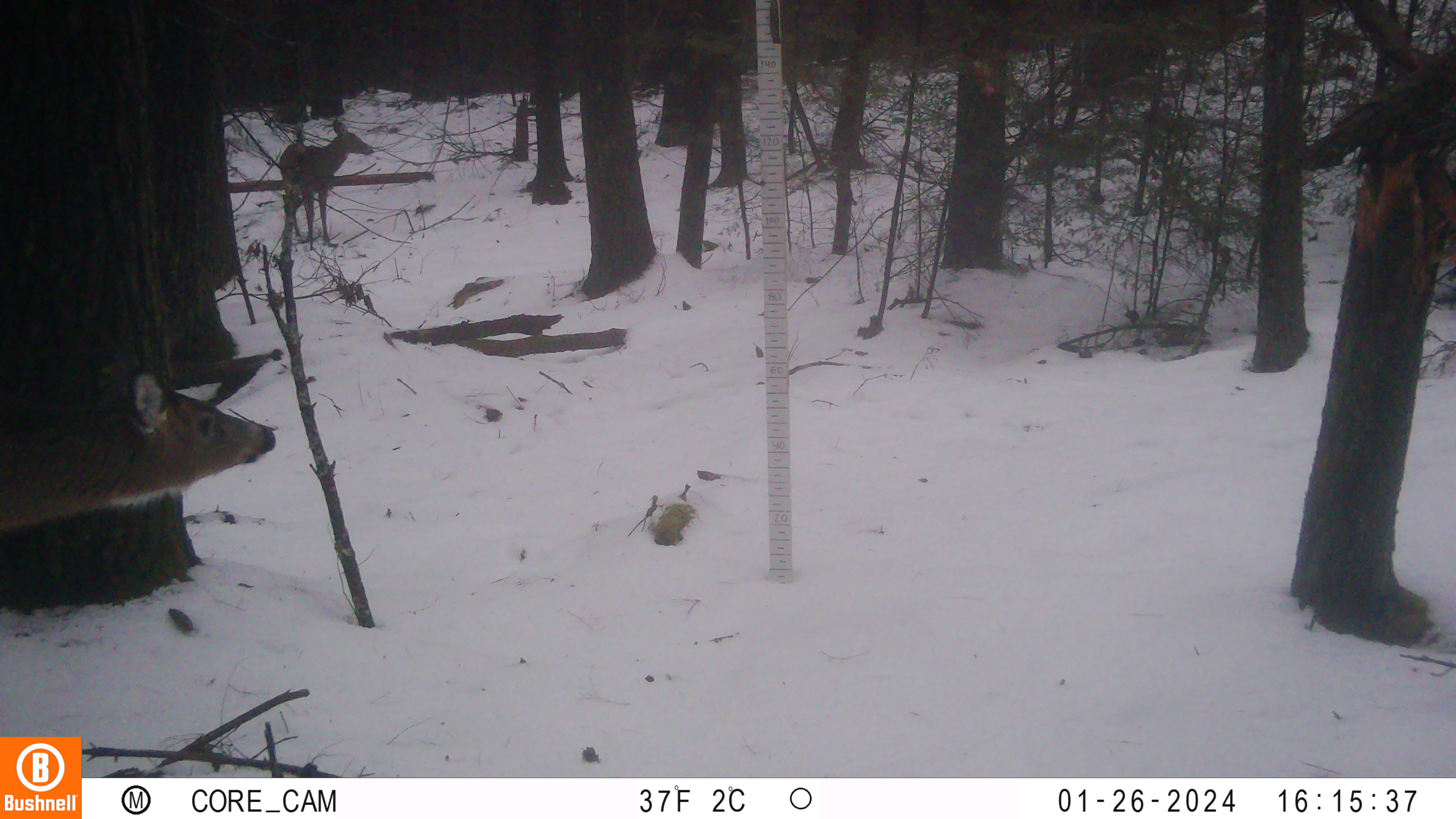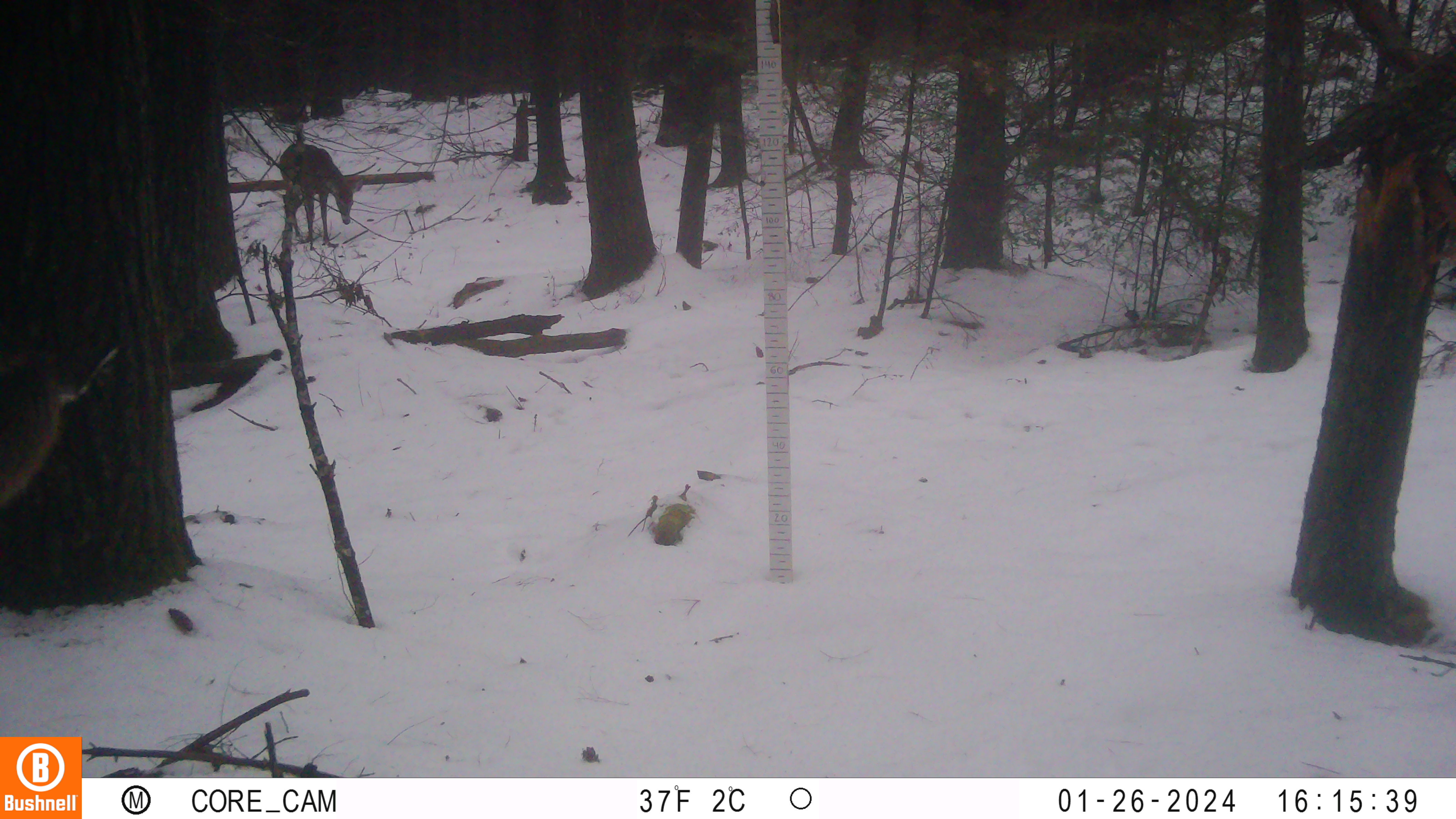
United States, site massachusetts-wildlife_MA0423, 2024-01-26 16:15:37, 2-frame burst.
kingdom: Animalia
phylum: Chordata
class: Mammalia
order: Artiodactyla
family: Cervidae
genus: Odocoileus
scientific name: Odocoileus virginianus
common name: white-tailed deer